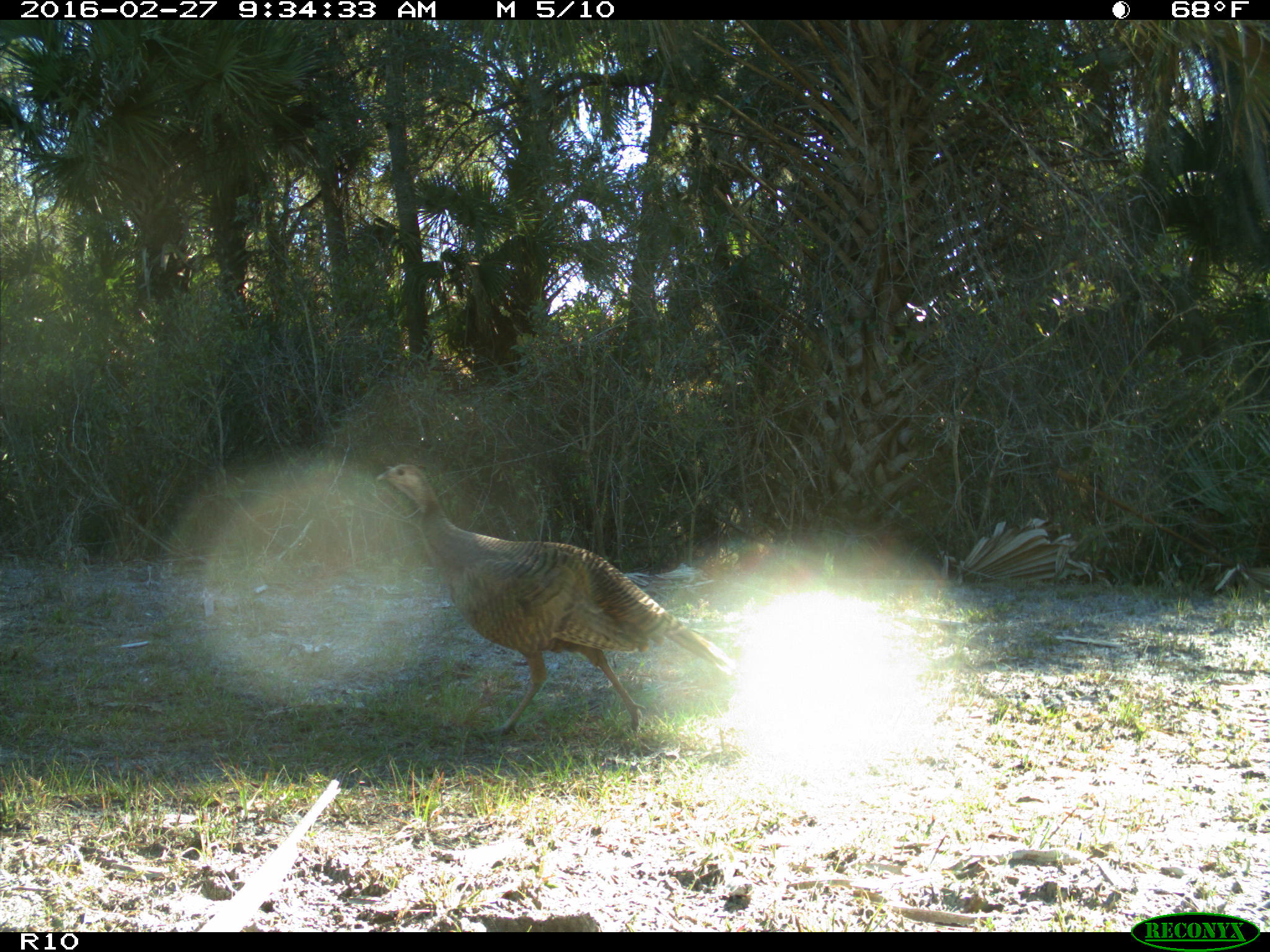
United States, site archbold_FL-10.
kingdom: Animalia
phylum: Chordata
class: Aves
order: Galliformes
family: Phasianidae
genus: Meleagris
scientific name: Meleagris gallopavo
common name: wild turkey